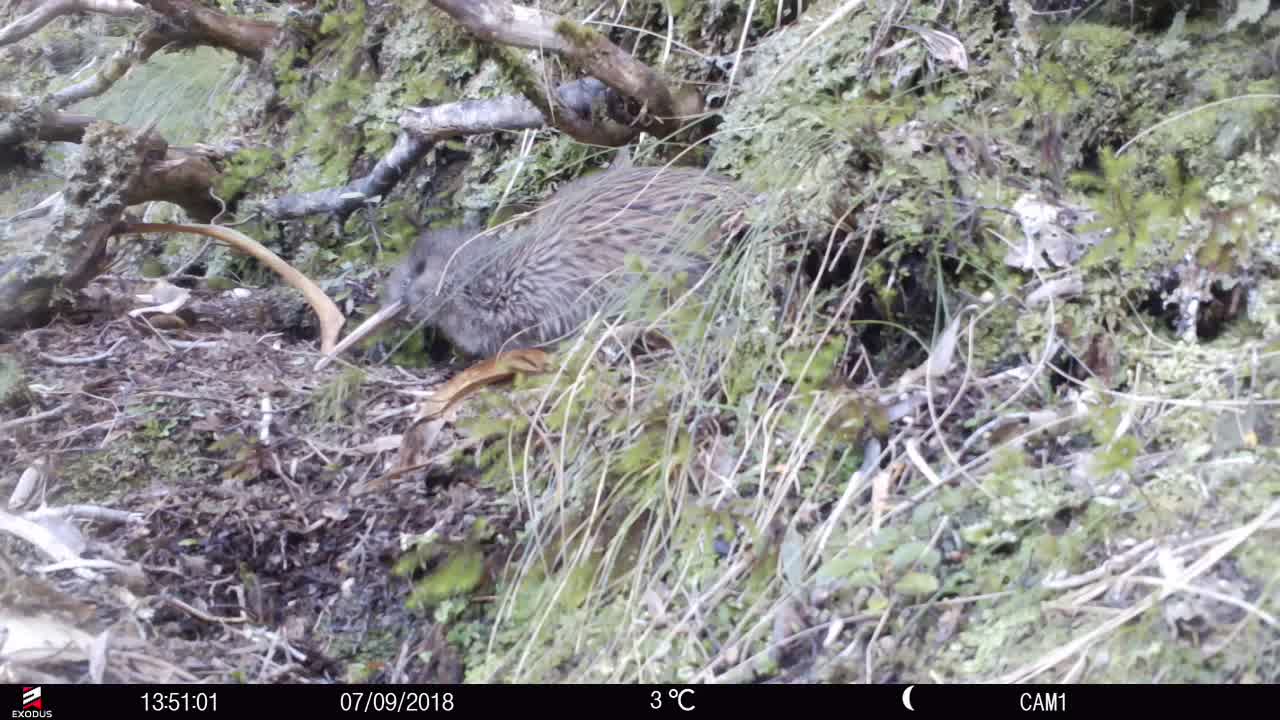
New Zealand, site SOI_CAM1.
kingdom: Animalia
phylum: Chordata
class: Aves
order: Apterygiformes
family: Apterygidae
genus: Apteryx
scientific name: Apteryx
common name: kiwi